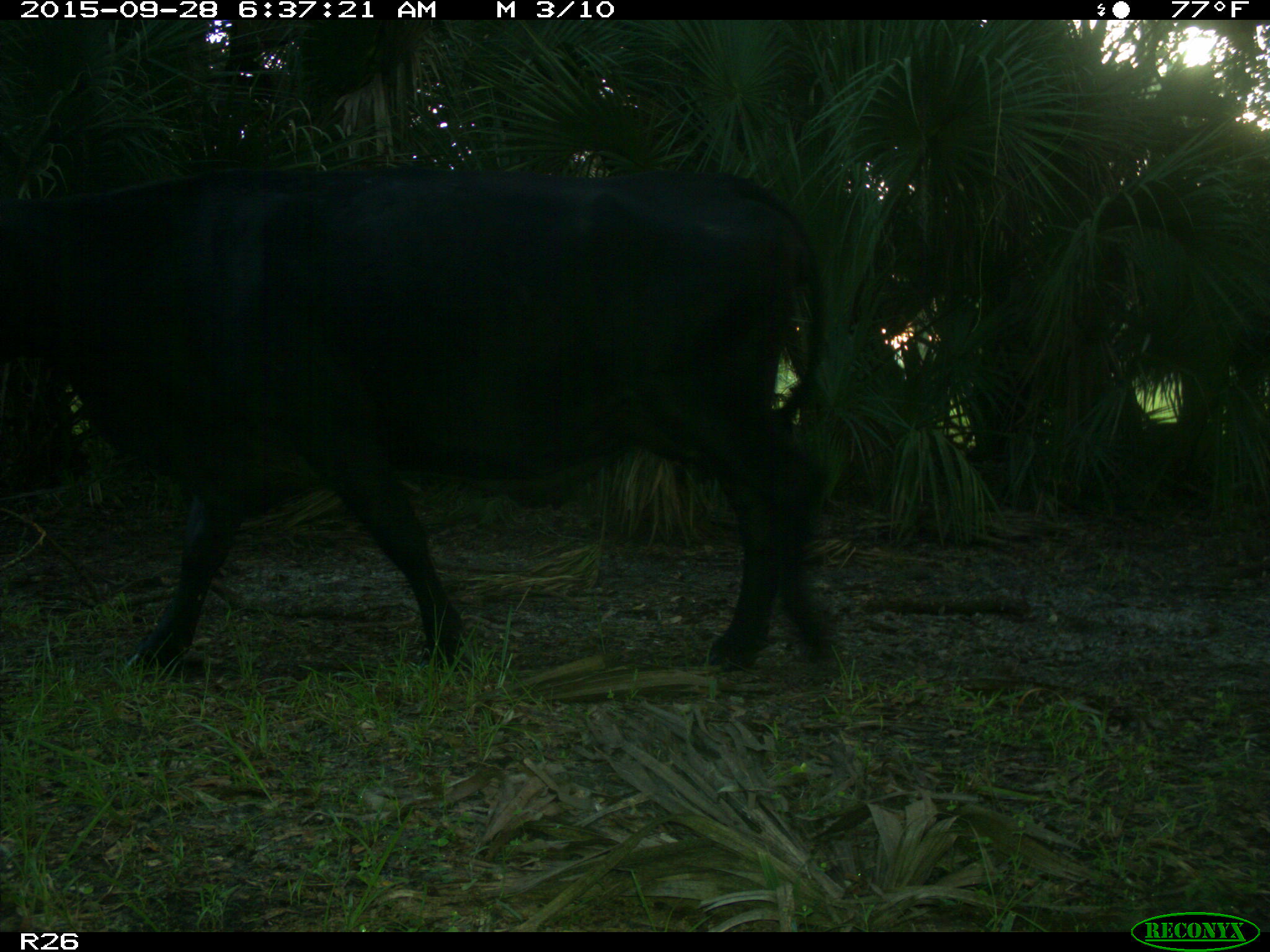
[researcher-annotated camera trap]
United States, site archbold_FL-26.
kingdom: Animalia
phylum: Chordata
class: Mammalia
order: Artiodactyla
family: Bovidae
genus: Bos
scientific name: Bos taurus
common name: domestic cow